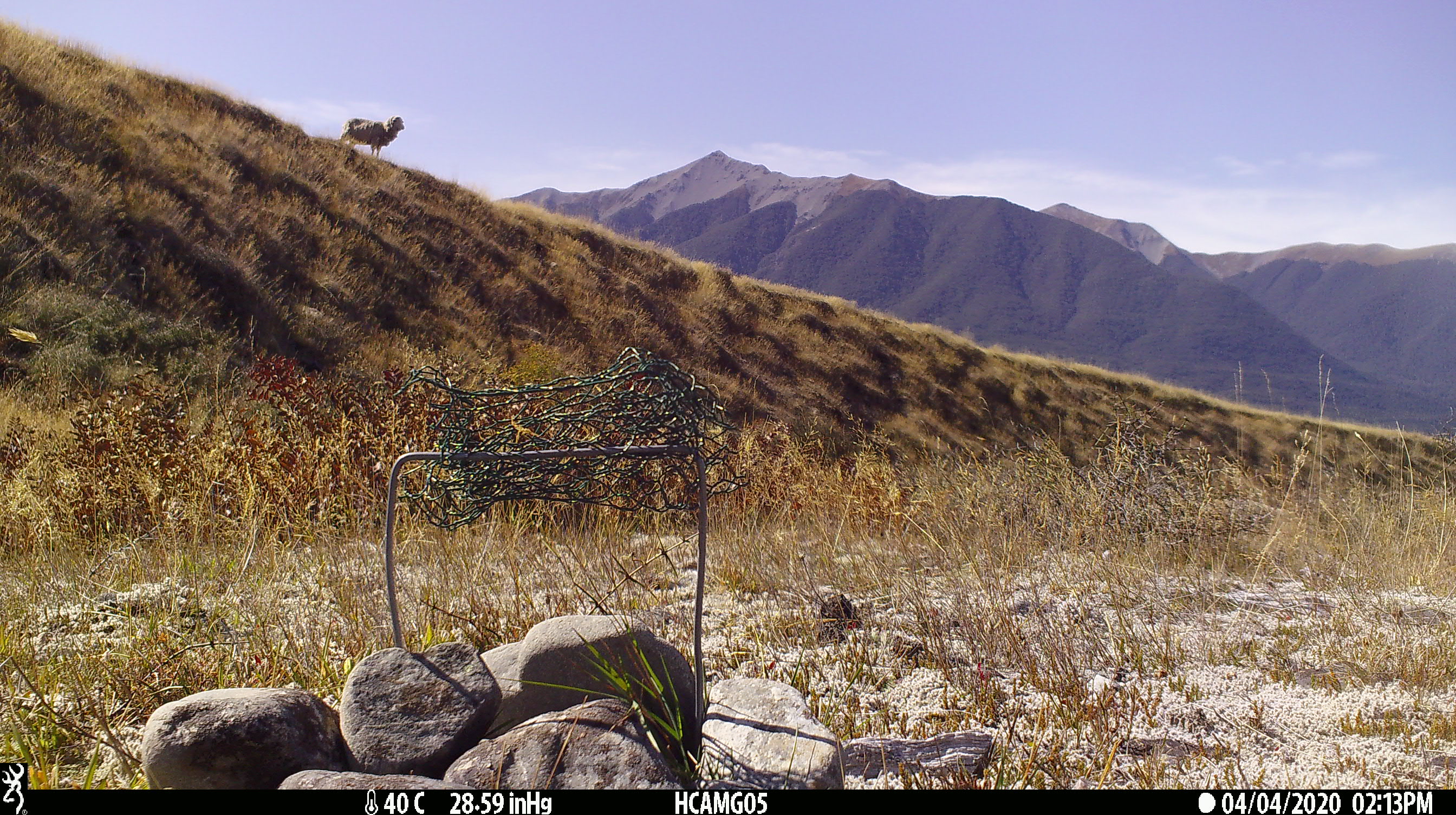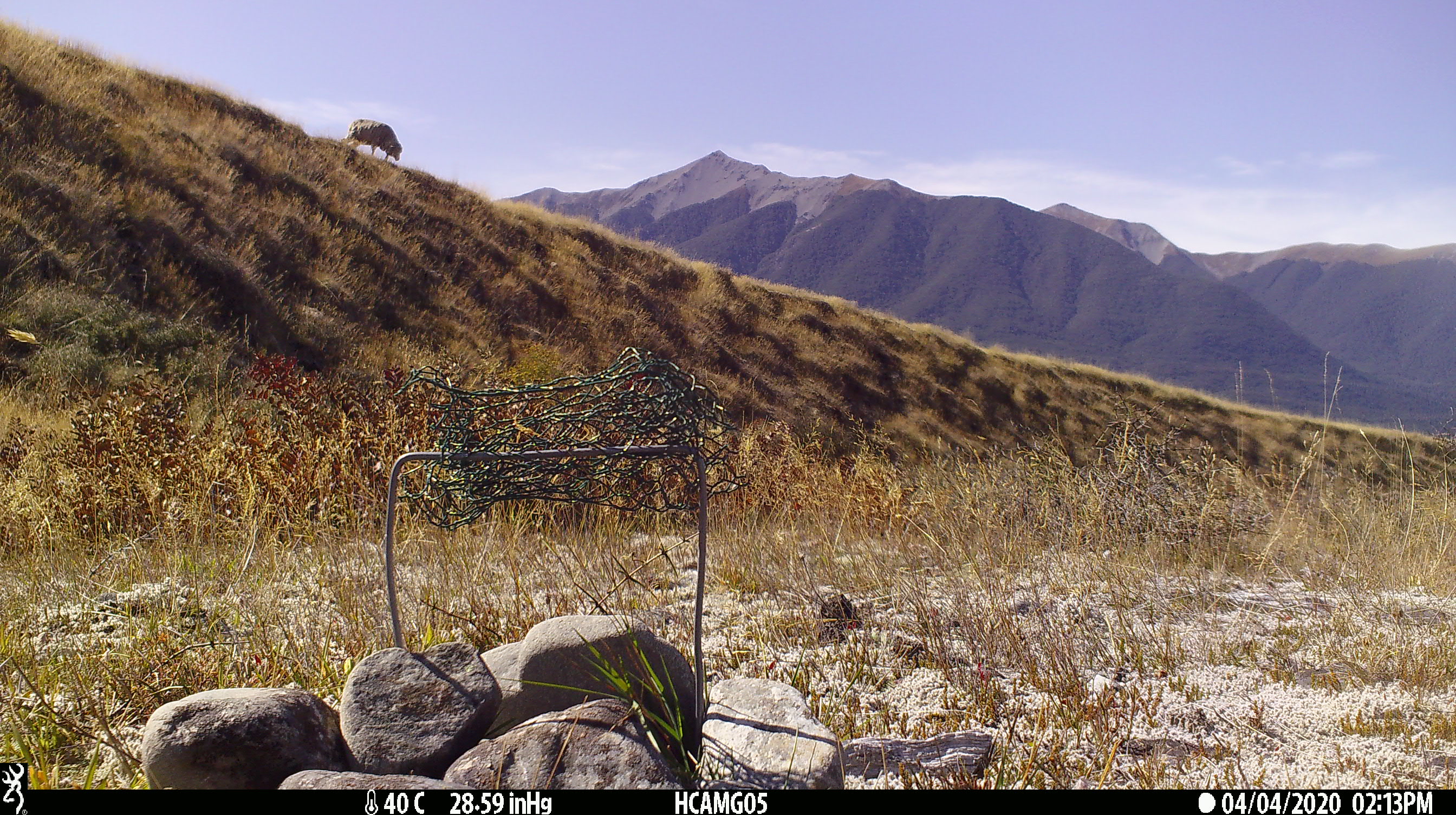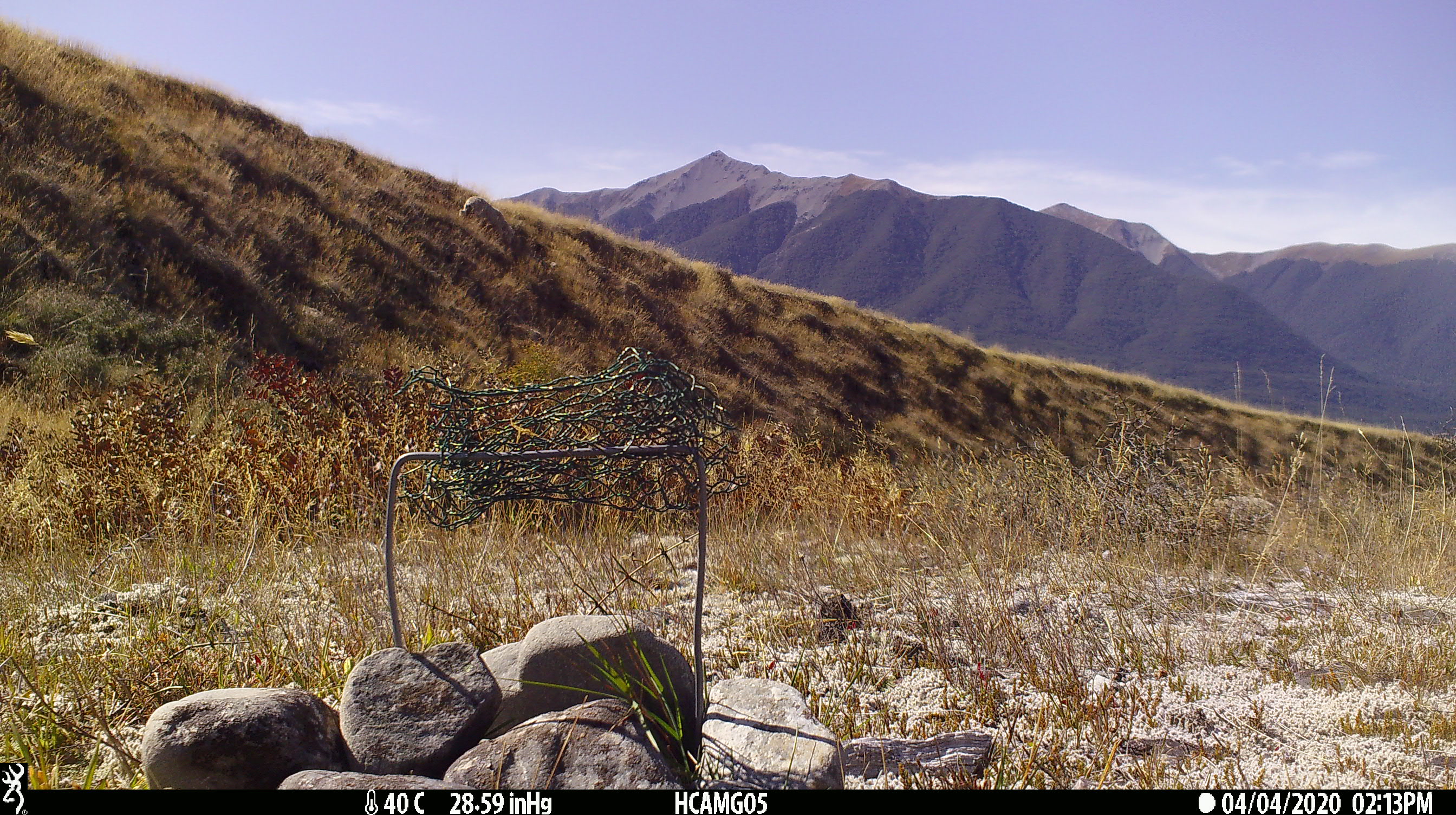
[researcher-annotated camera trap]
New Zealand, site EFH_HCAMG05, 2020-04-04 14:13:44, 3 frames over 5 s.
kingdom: Animalia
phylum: Chordata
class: Mammalia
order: Artiodactyla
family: Bovidae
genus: Ovis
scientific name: Ovis aries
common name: domestic sheep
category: sheep